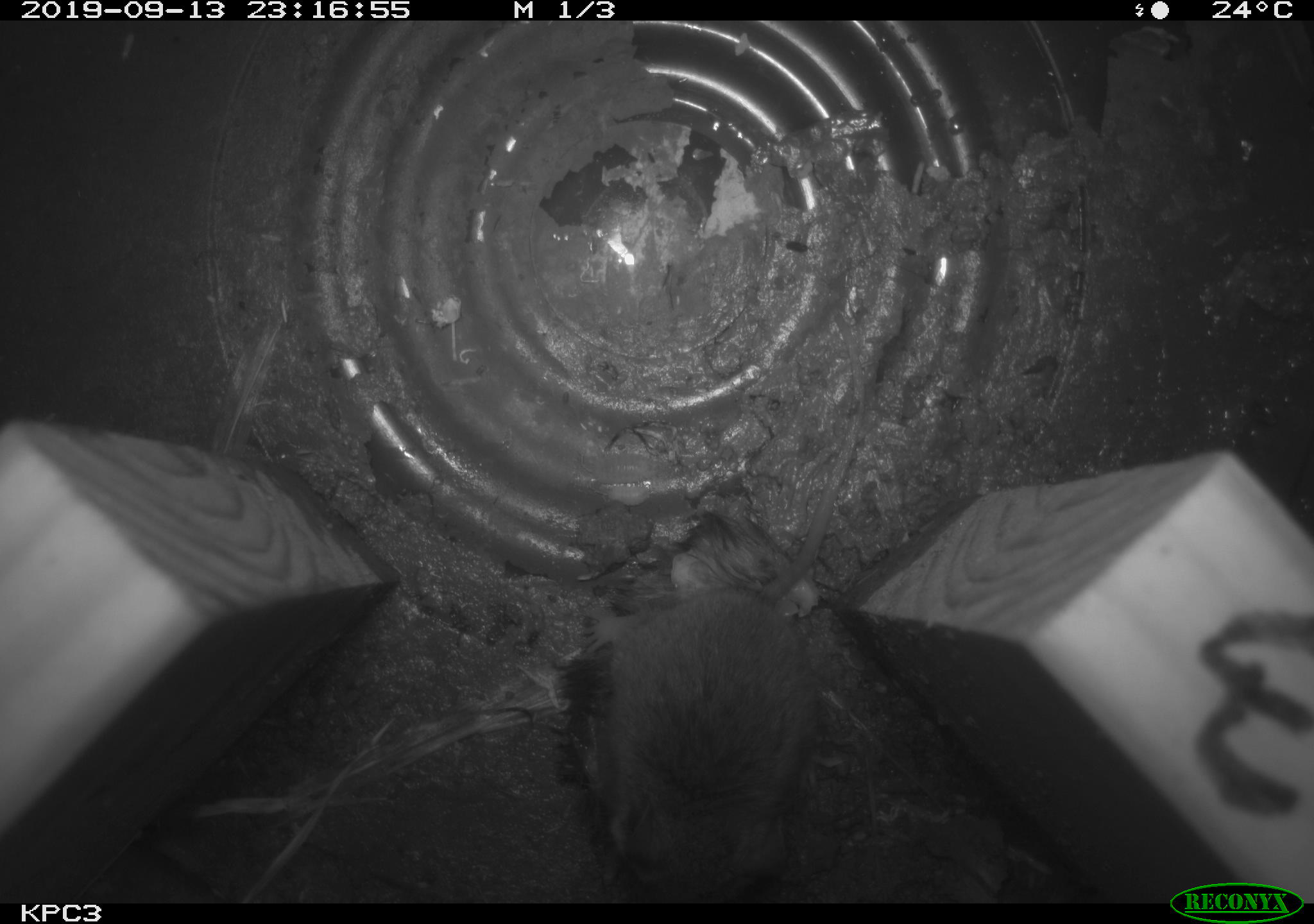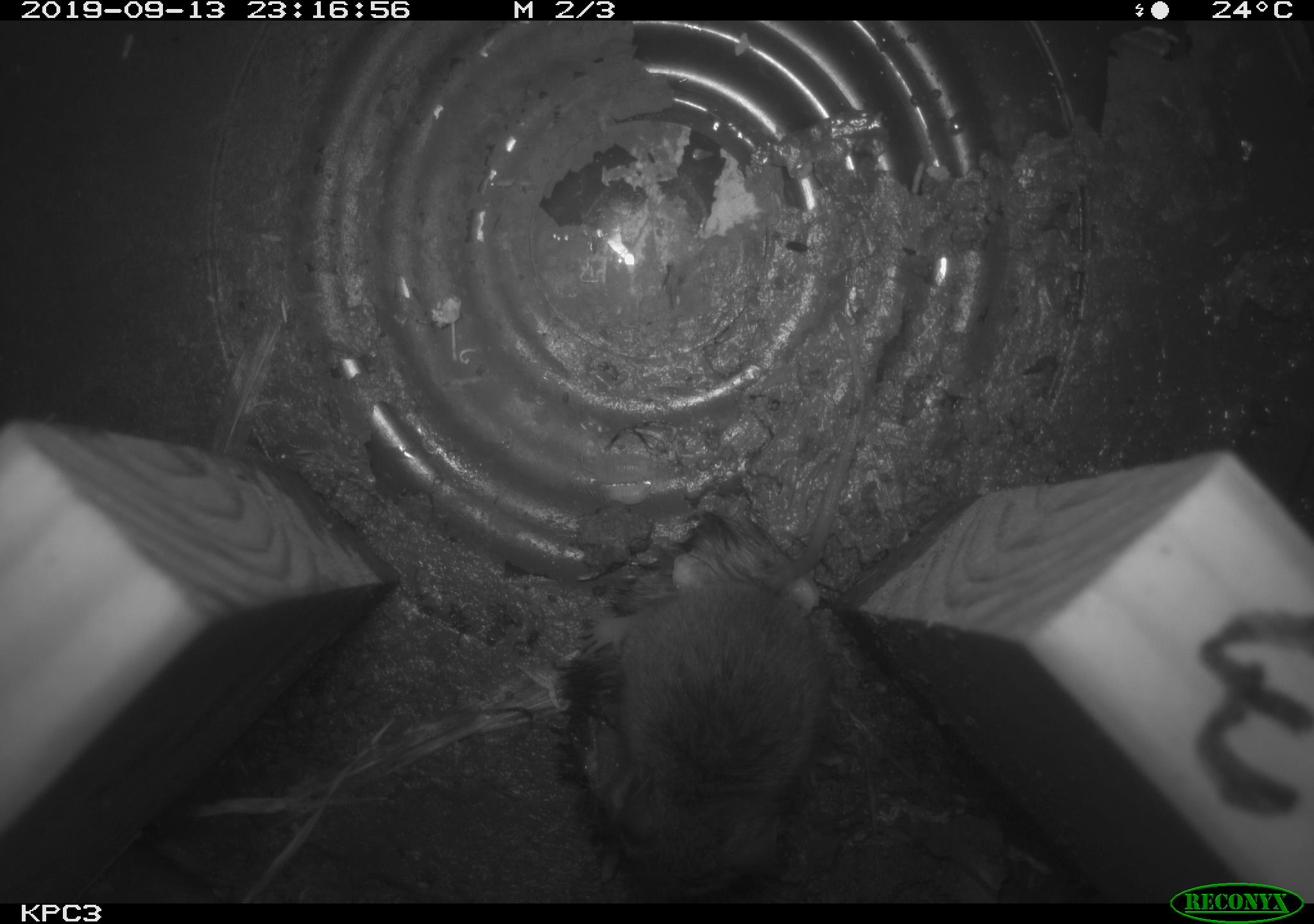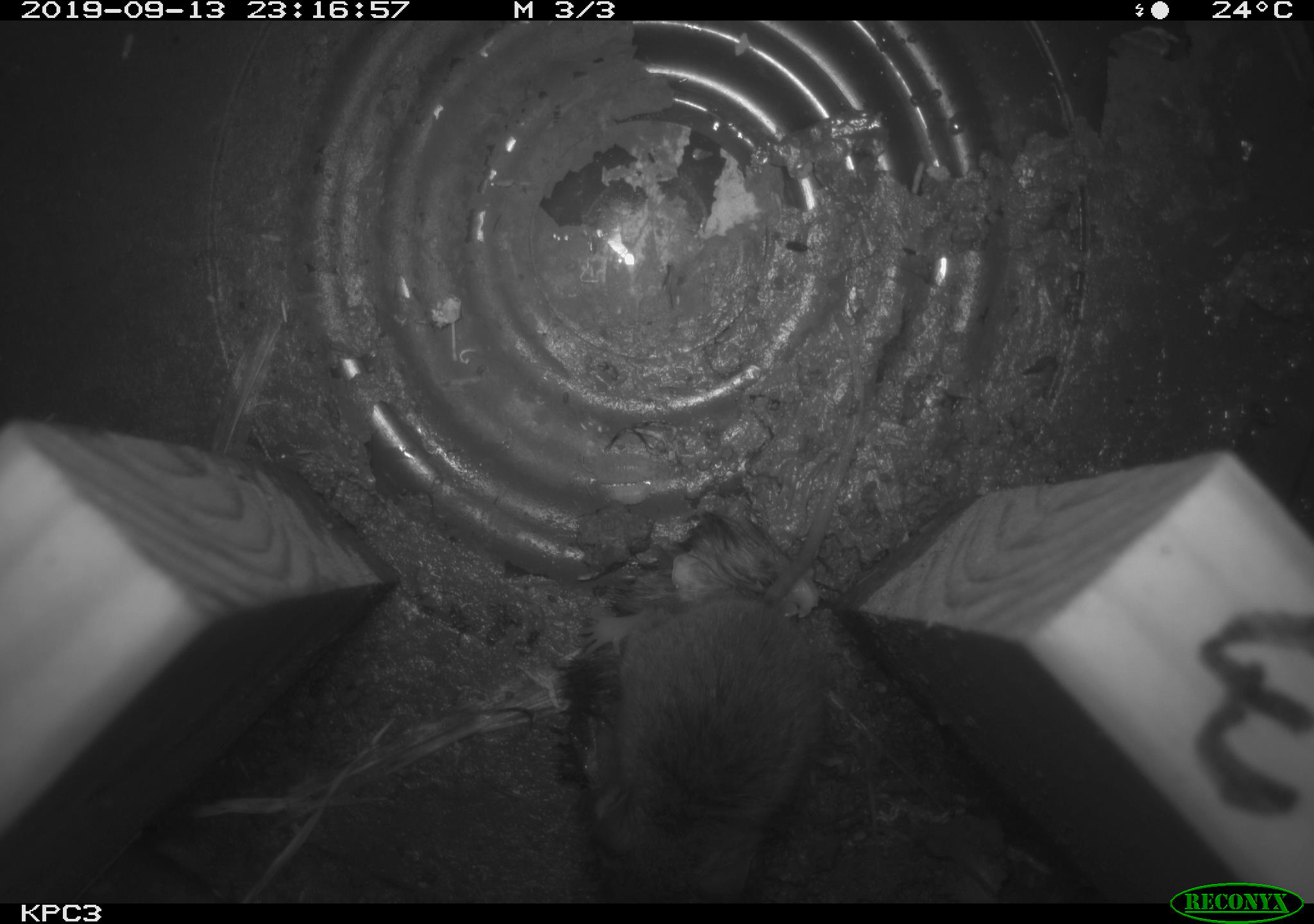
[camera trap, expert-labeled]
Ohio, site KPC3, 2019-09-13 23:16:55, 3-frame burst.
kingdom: Animalia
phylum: Chordata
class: Mammalia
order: Rodentia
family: Cricetidae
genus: Peromyscus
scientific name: Peromyscus leucopus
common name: white-footed mouse